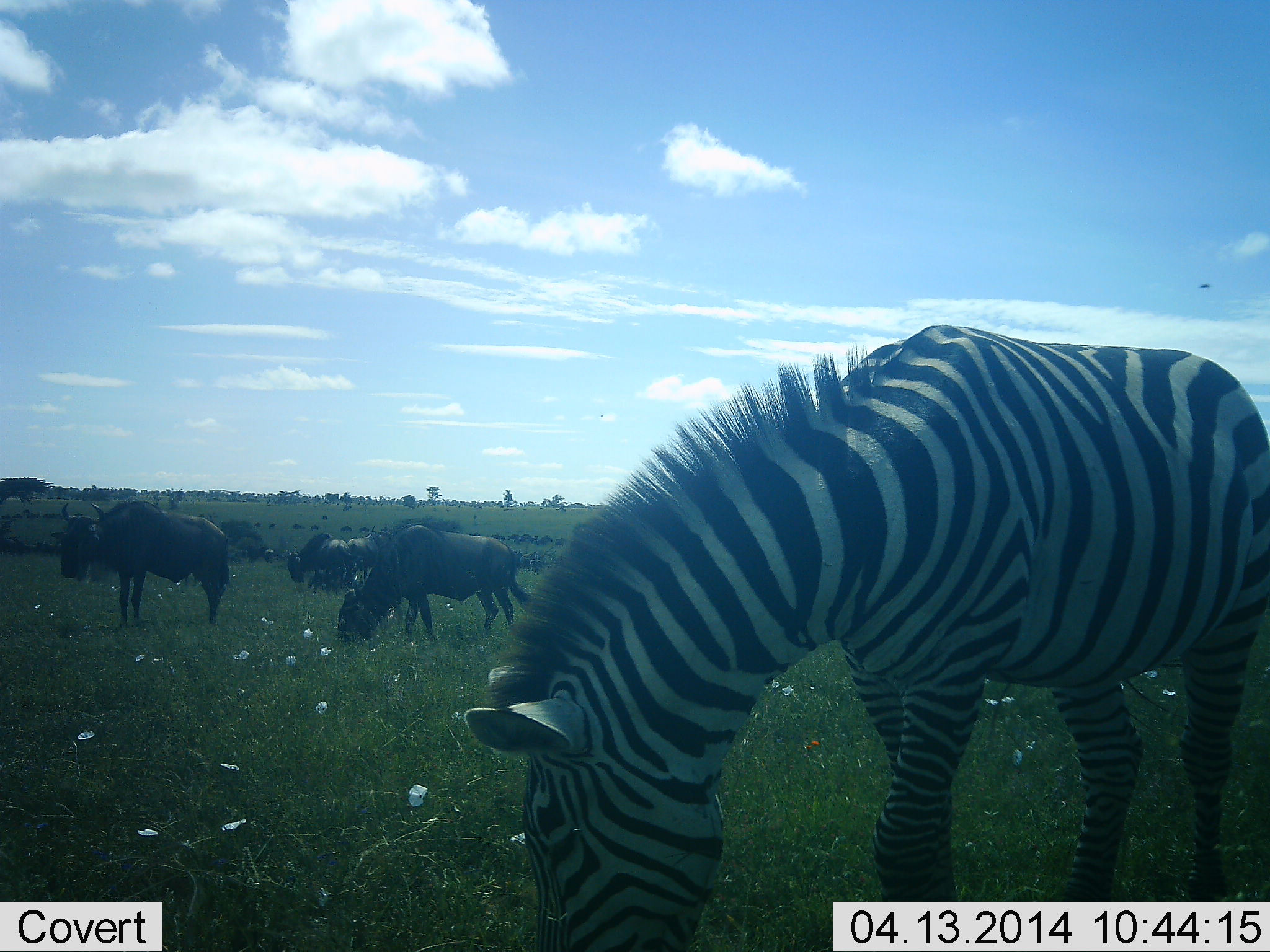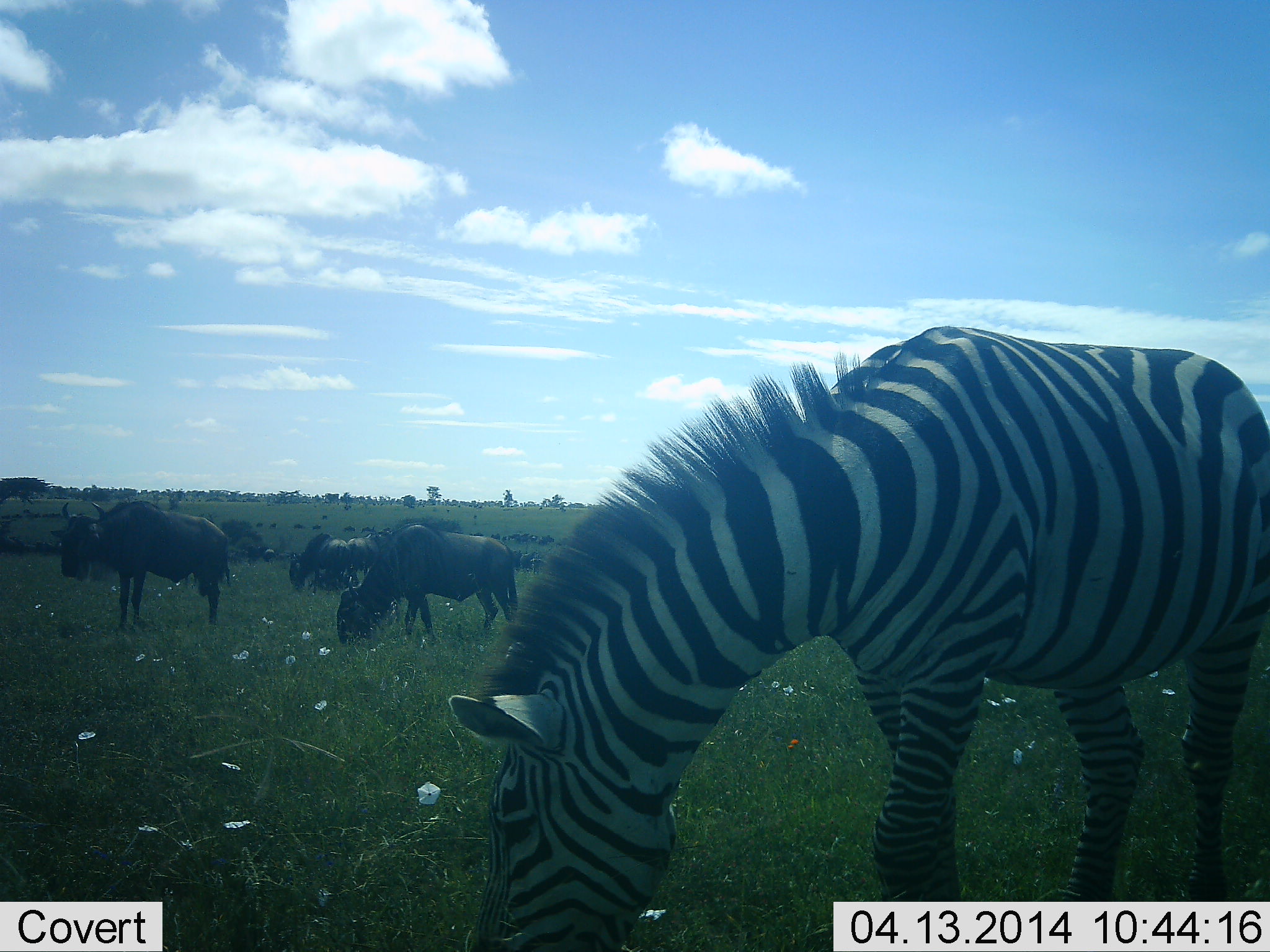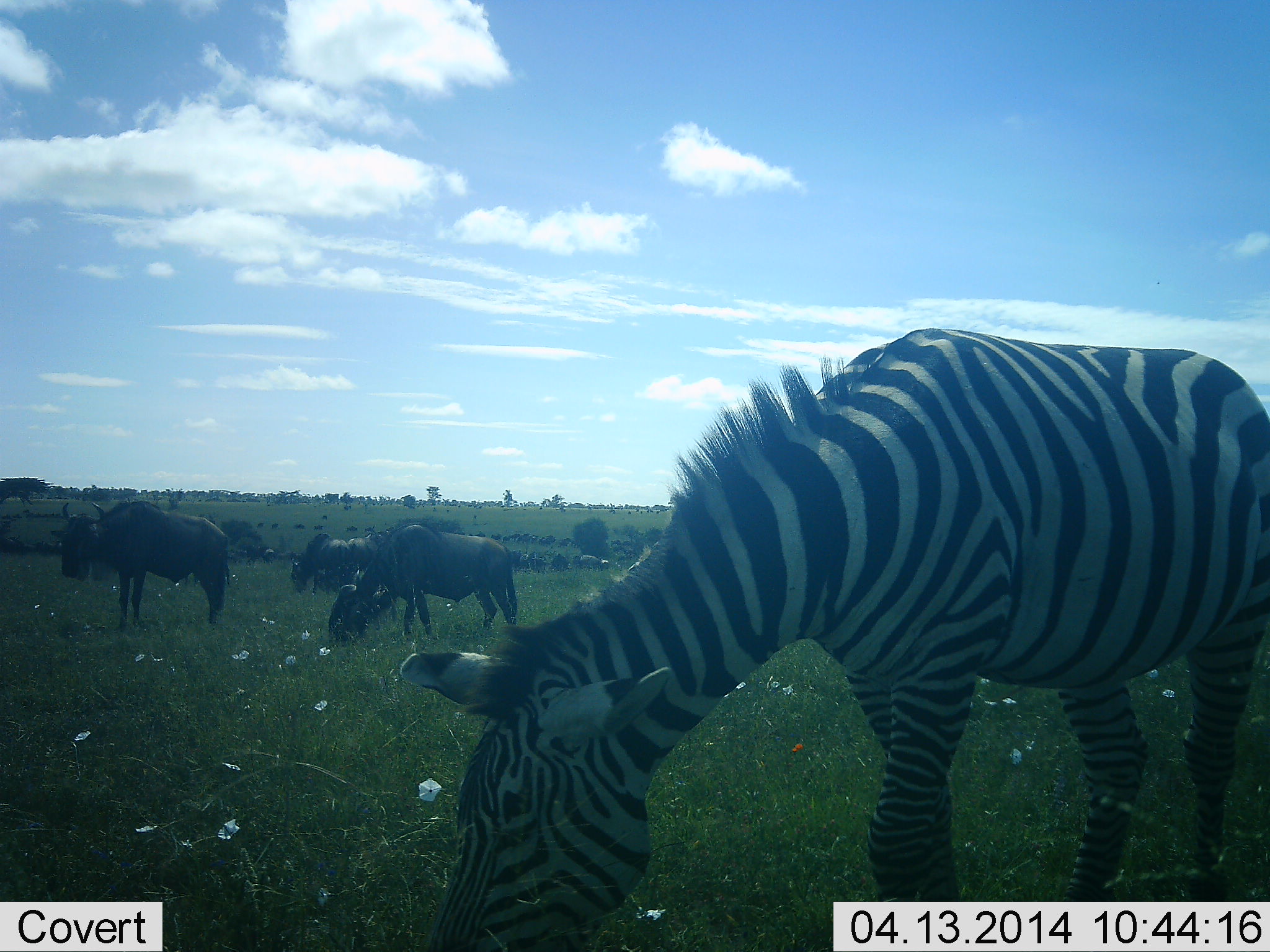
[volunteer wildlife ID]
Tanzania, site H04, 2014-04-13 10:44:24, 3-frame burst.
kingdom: Animalia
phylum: Chordata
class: Mammalia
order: Artiodactyla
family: Bovidae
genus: Connochaetes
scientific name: Connochaetes taurinus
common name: blue wildebeest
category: wildebeest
Wildebeest (blue wildebeest) (Connochaetes taurinus), count 4. Behavior (volunteer vote fractions): standing 60%, resting 0%, moving 10%, interacting 0%. Young present (vote fraction): 0%. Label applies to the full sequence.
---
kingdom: Animalia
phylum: Chordata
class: Mammalia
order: Perissodactyla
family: Equidae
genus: Equus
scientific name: Equus quagga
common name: plains zebra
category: zebra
Zebra (plains zebra) (Equus quagga), count 1. Behavior (volunteer vote fractions): standing 0%, resting 0%, moving 0%, interacting 0%. Young present (vote fraction): 0%. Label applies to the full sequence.